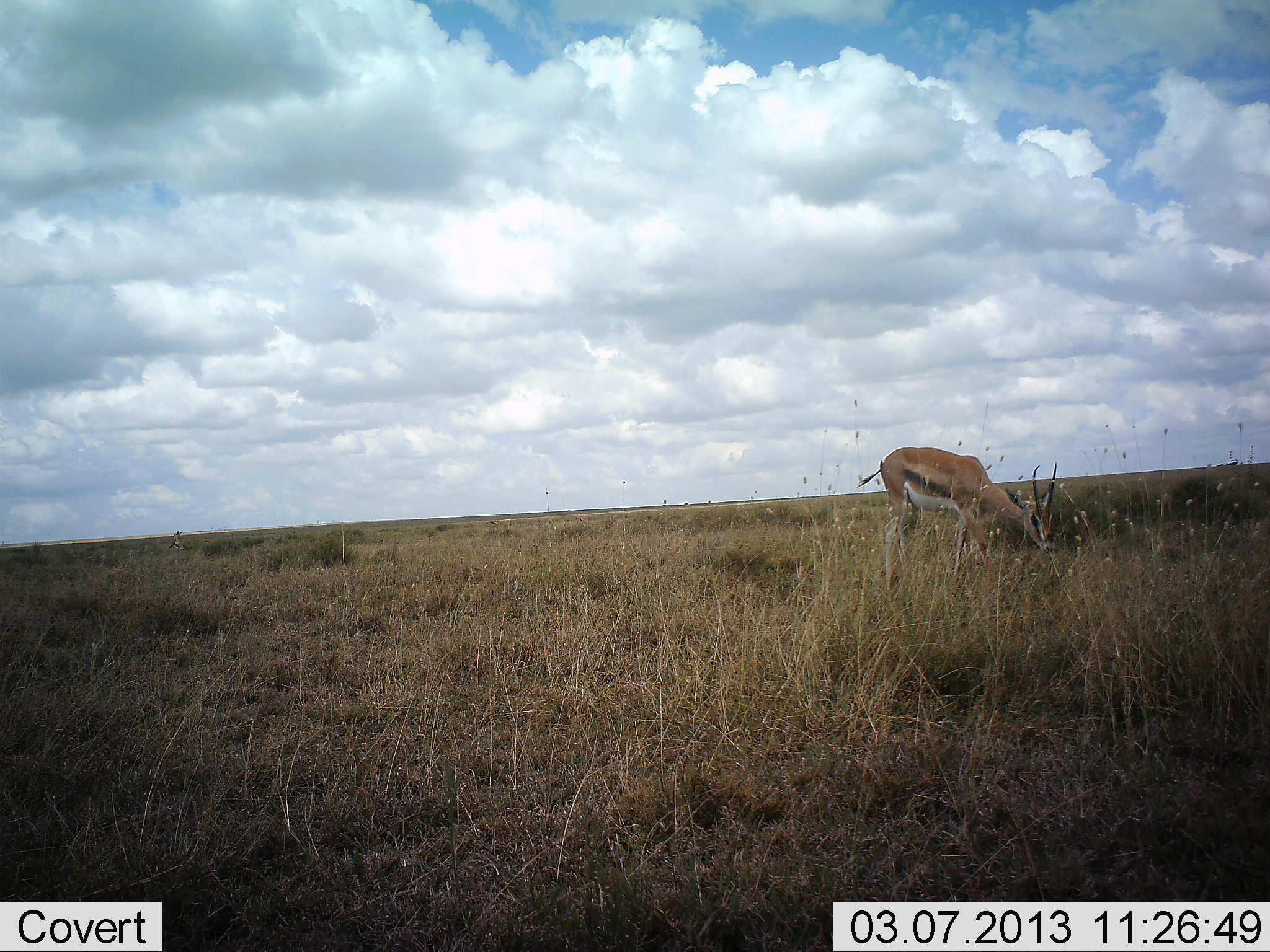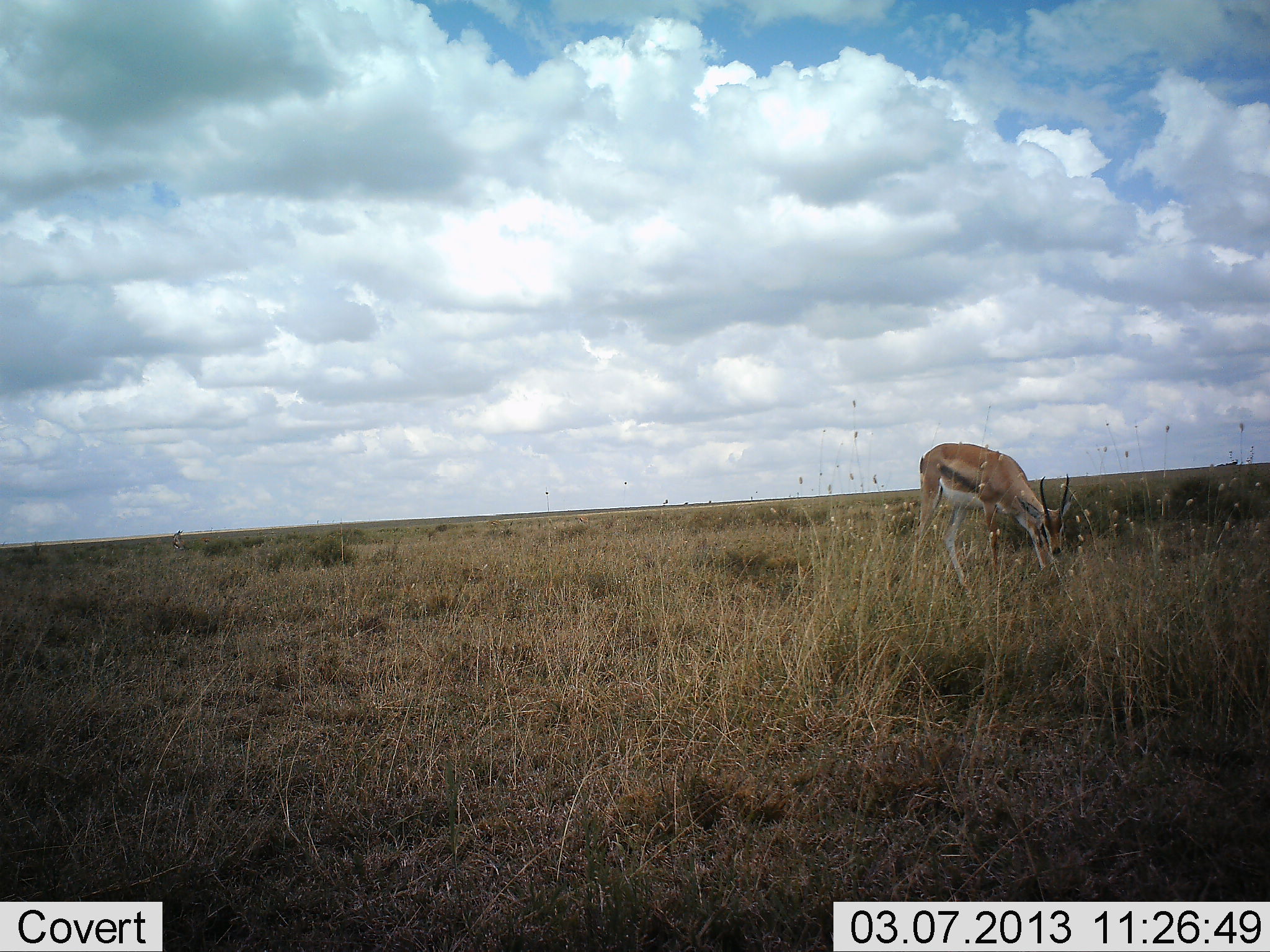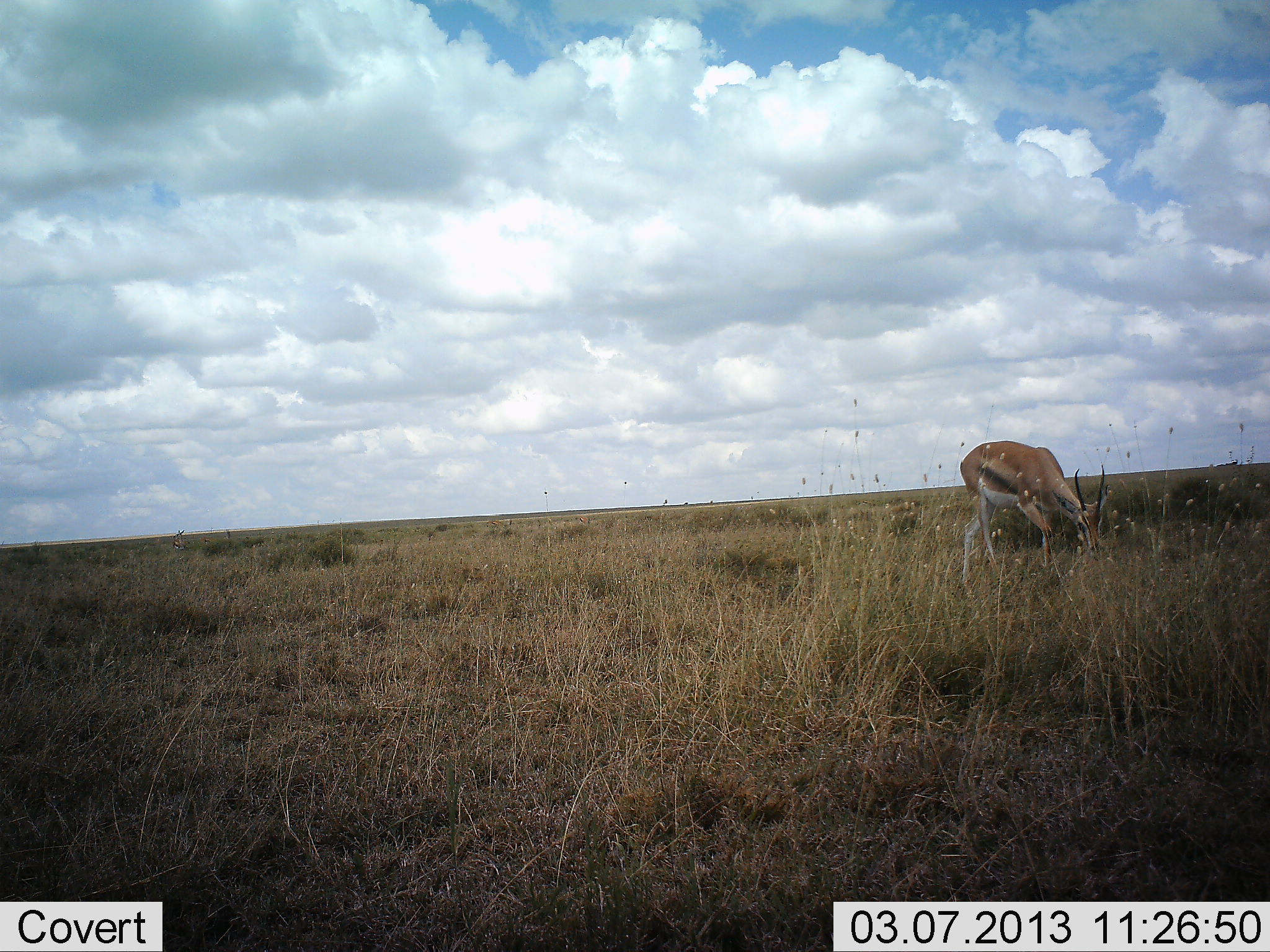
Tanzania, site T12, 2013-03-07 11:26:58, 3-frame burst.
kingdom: Animalia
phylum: Chordata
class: Mammalia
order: Artiodactyla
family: Bovidae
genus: Eudorcas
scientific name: Eudorcas thomsonii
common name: thomson's gazelle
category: gazellethomsons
Gazellethomsons (thomson's gazelle) (Eudorcas thomsonii), count 1. Behavior (volunteer vote fractions): standing 17%, resting 0%, moving 21%, interacting 0%. Young present (vote fraction): 0%. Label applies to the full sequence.